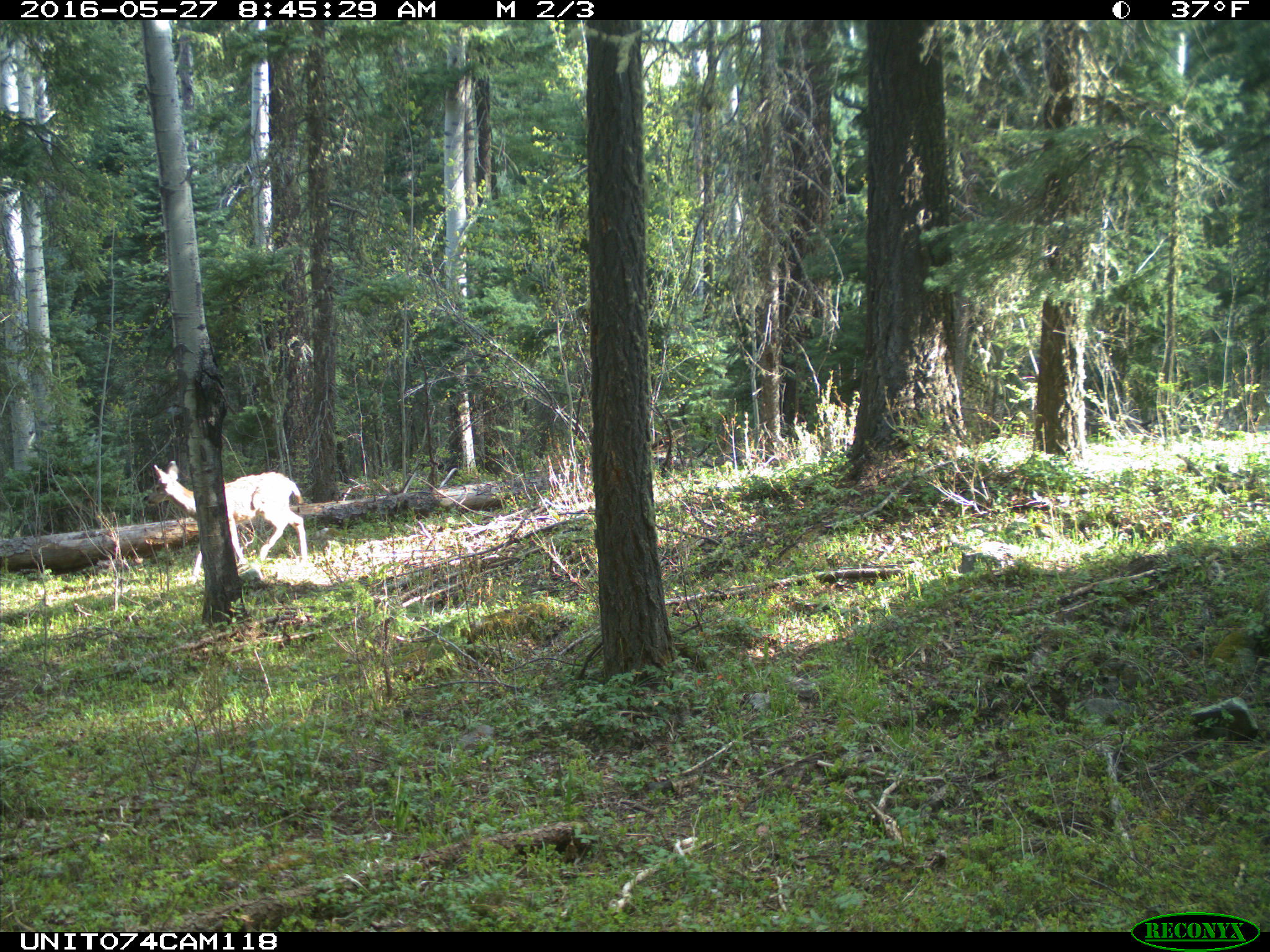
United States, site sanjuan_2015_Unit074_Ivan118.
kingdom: Animalia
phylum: Chordata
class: Mammalia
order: Artiodactyla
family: Cervidae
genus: Odocoileus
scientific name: Odocoileus hemionus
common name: mule deer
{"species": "Odocoileus hemionus (mule deer)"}